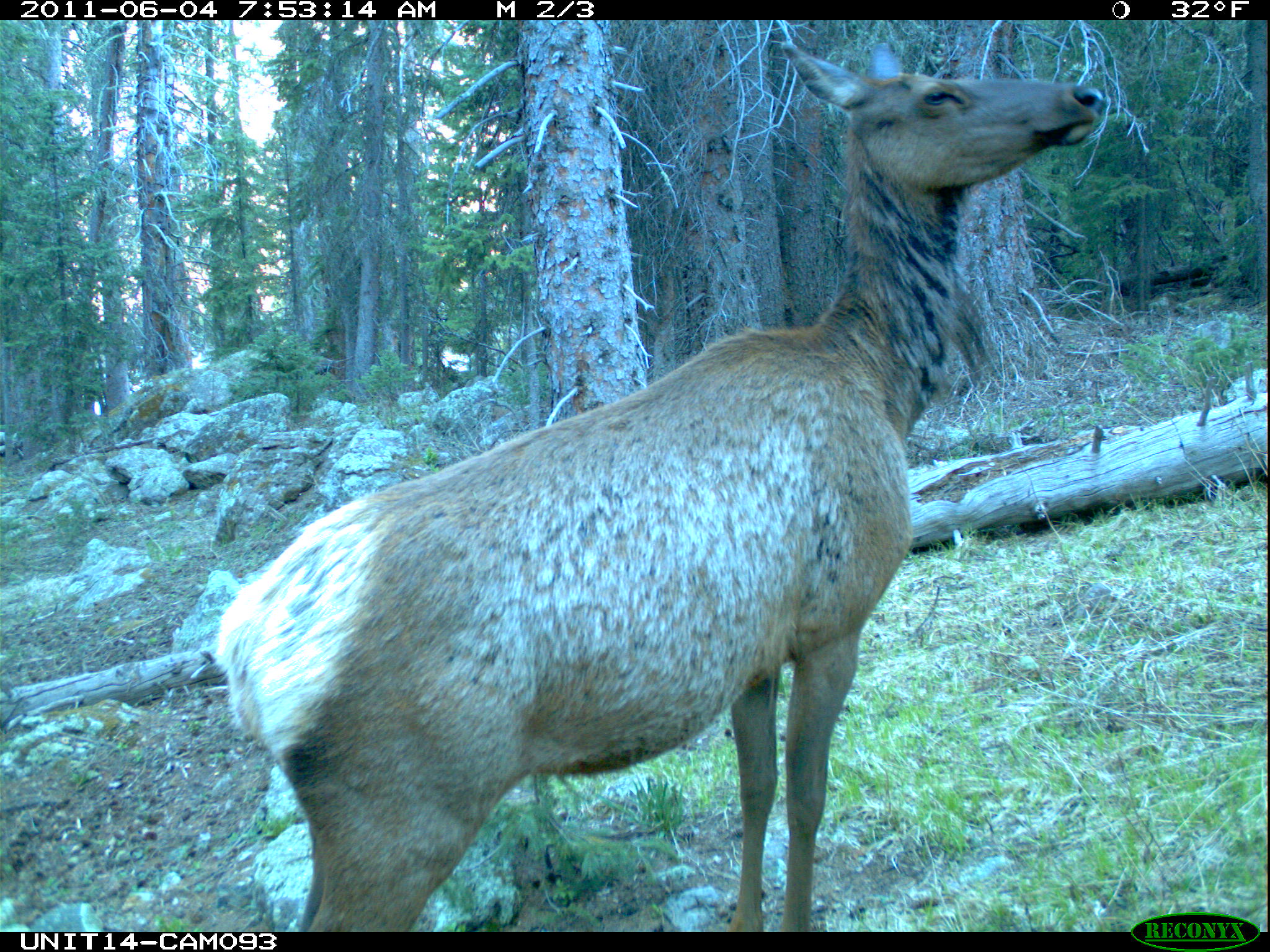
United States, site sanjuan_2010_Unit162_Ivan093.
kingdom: Animalia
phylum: Chordata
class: Mammalia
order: Artiodactyla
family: Cervidae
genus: Cervus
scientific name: Cervus elaphus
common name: red deer